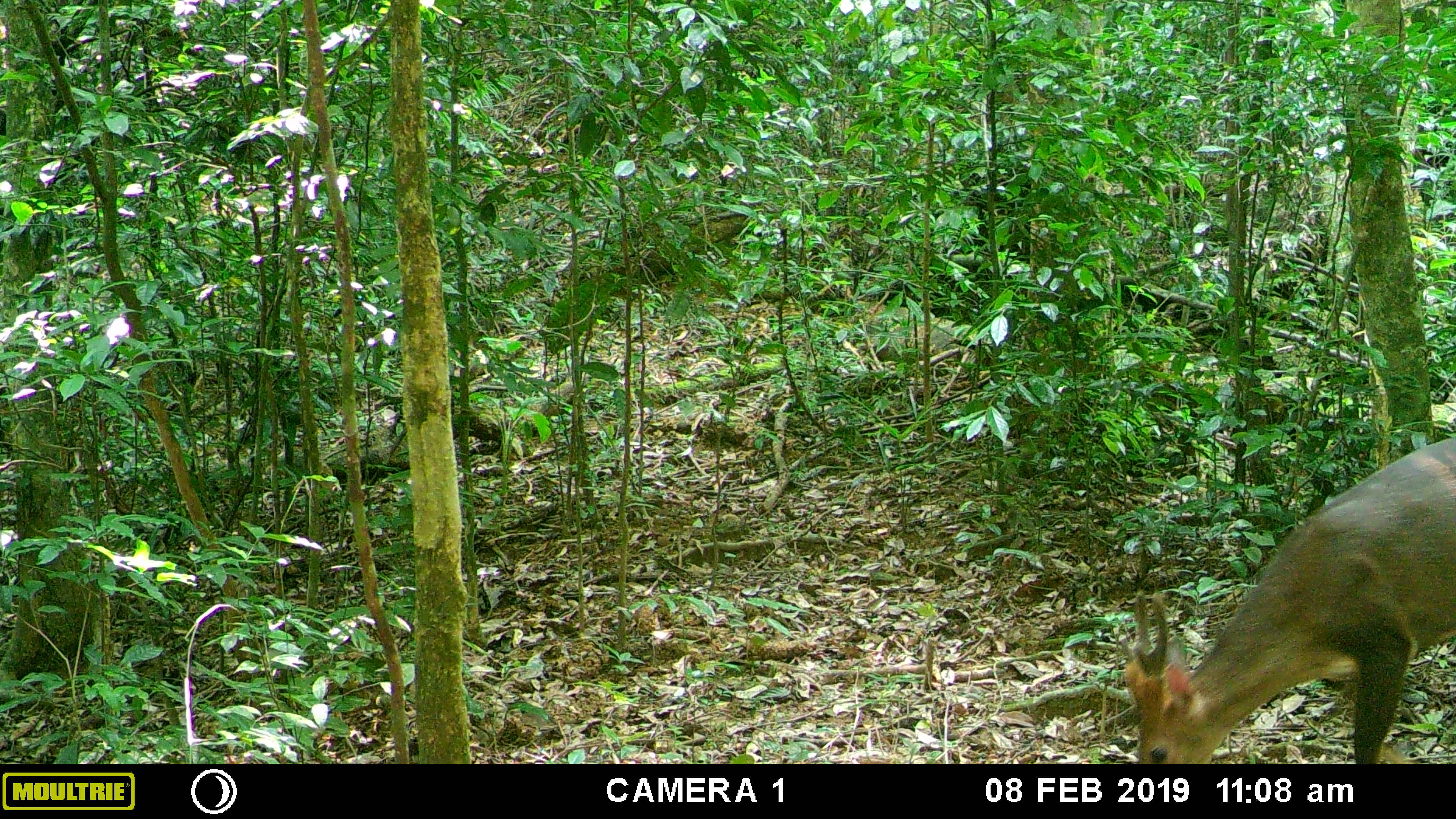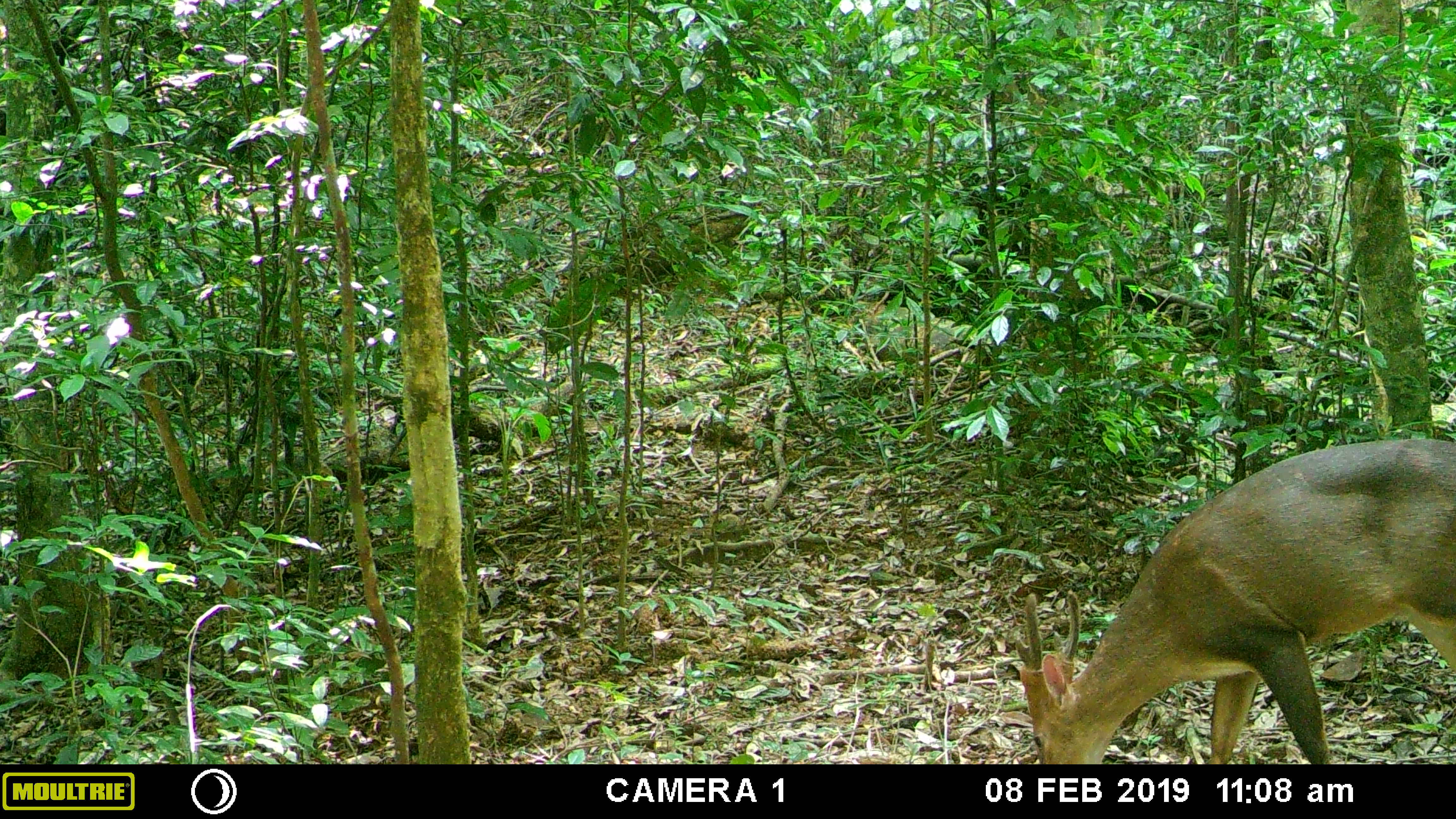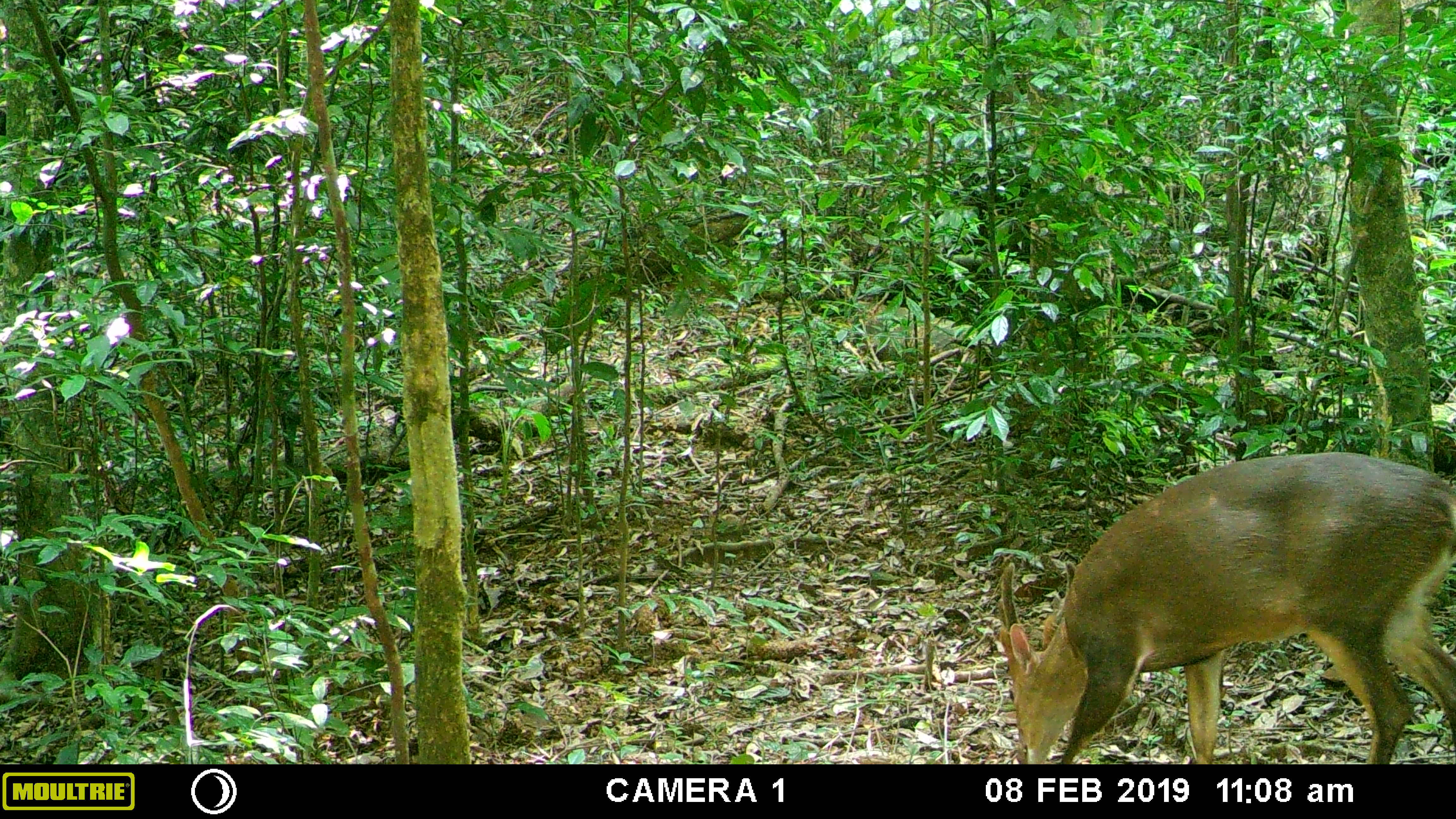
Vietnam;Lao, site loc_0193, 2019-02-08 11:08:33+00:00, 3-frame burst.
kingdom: Animalia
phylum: Chordata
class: Mammalia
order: Artiodactyla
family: Cervidae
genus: Muntiacus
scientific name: Muntiacus vuquangensis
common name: large-antlered muntjac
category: large antlered muntjac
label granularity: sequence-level